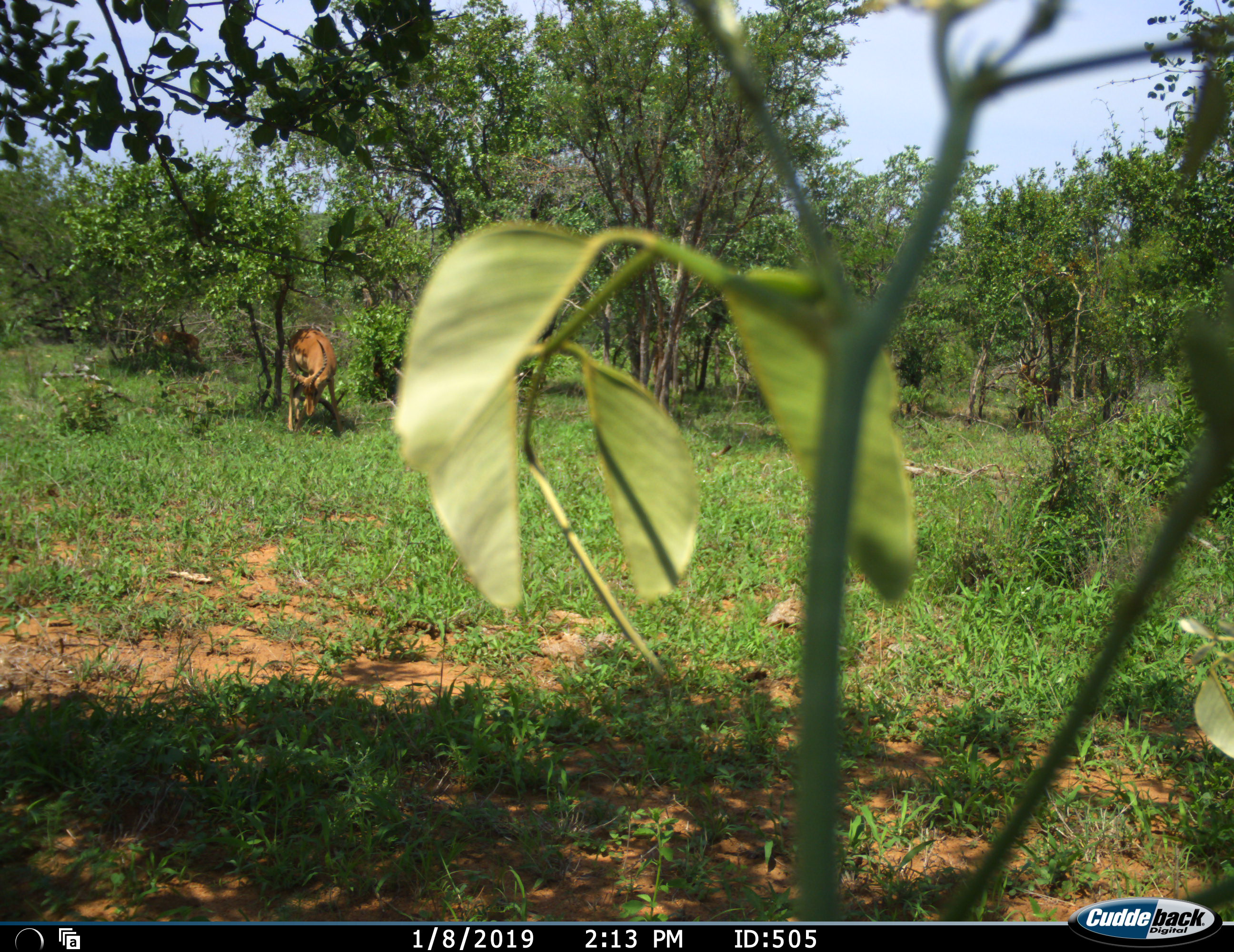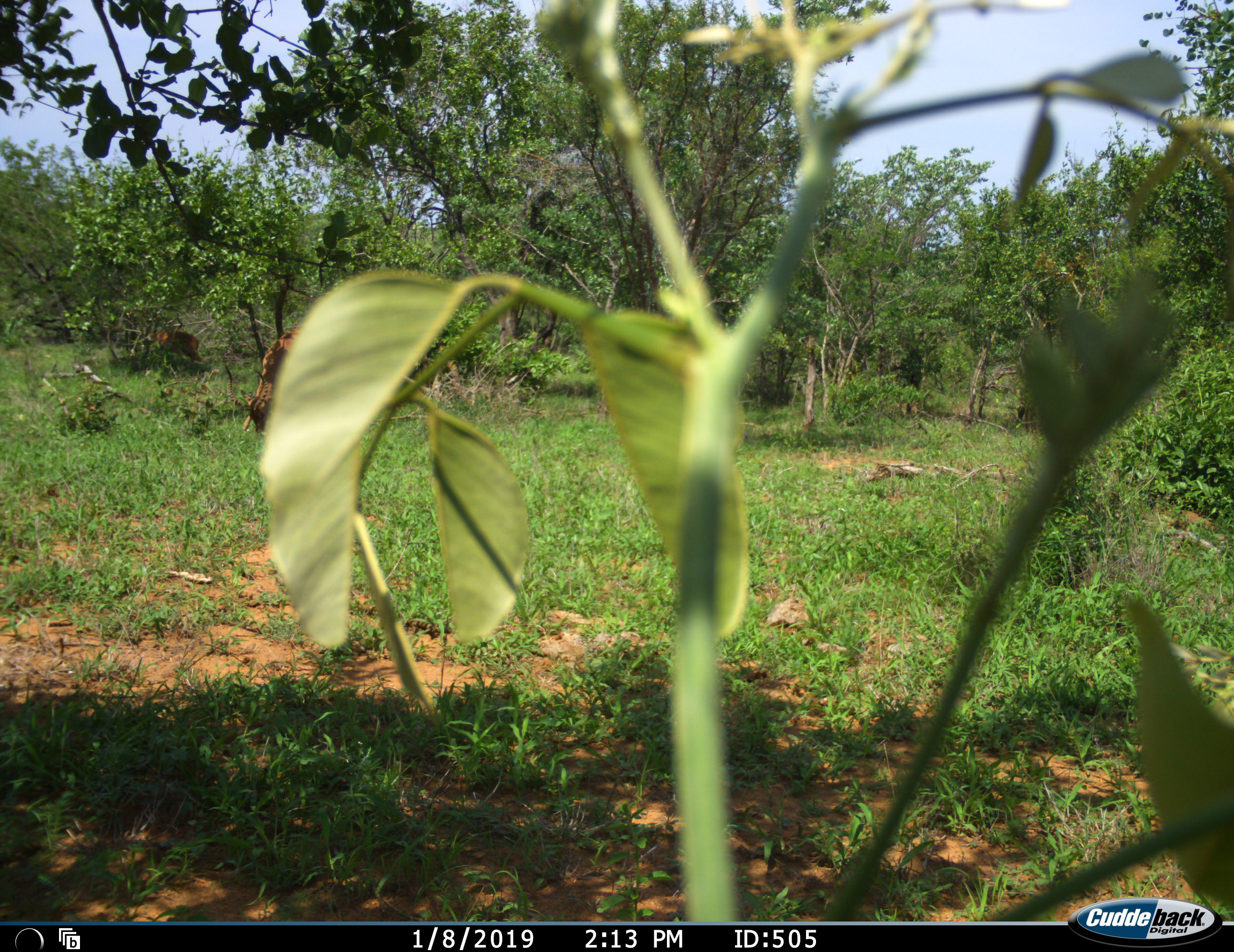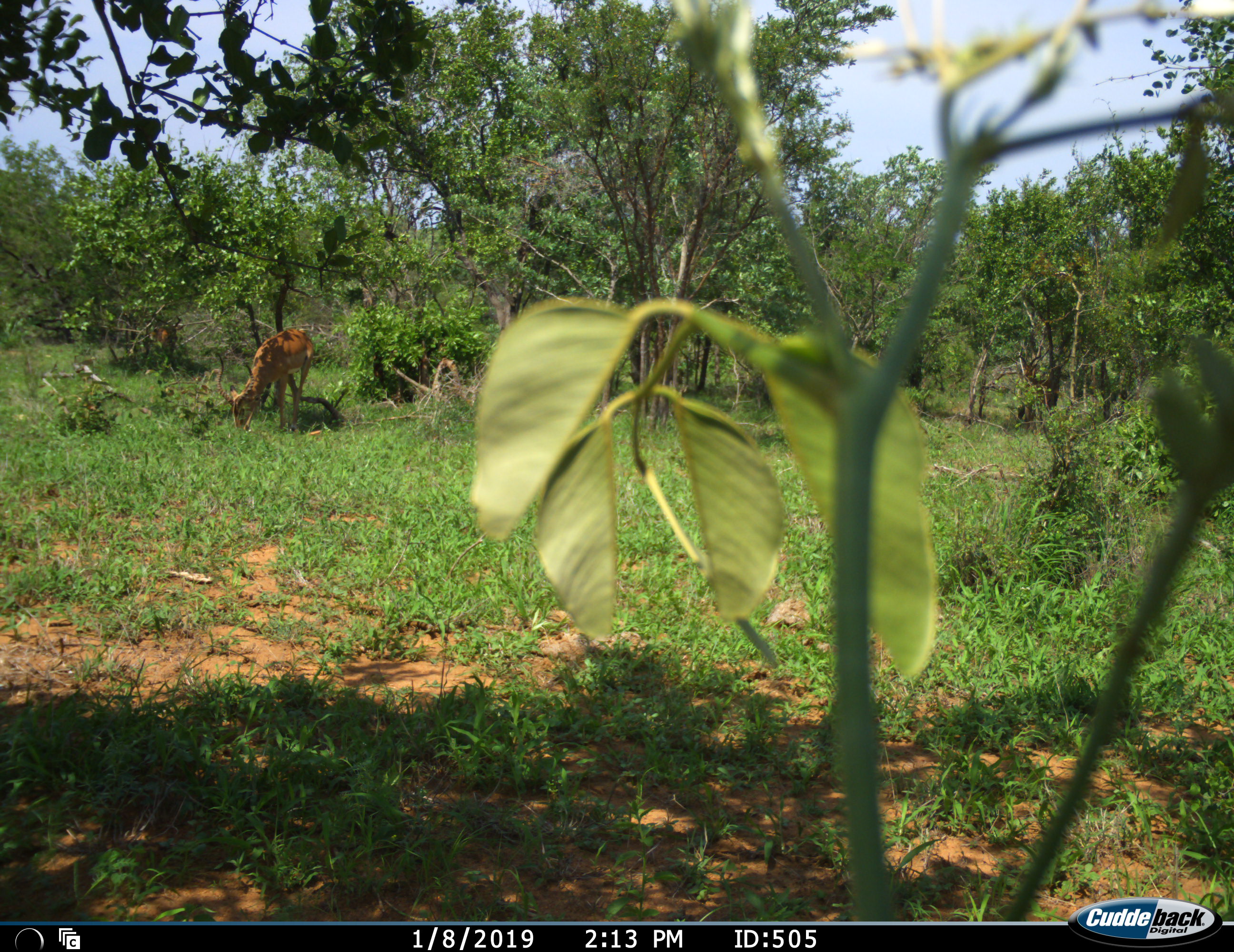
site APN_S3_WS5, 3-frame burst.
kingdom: Animalia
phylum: Chordata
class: Mammalia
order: Artiodactyla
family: Bovidae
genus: Aepyceros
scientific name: Aepyceros melampus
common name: impala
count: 2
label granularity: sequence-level